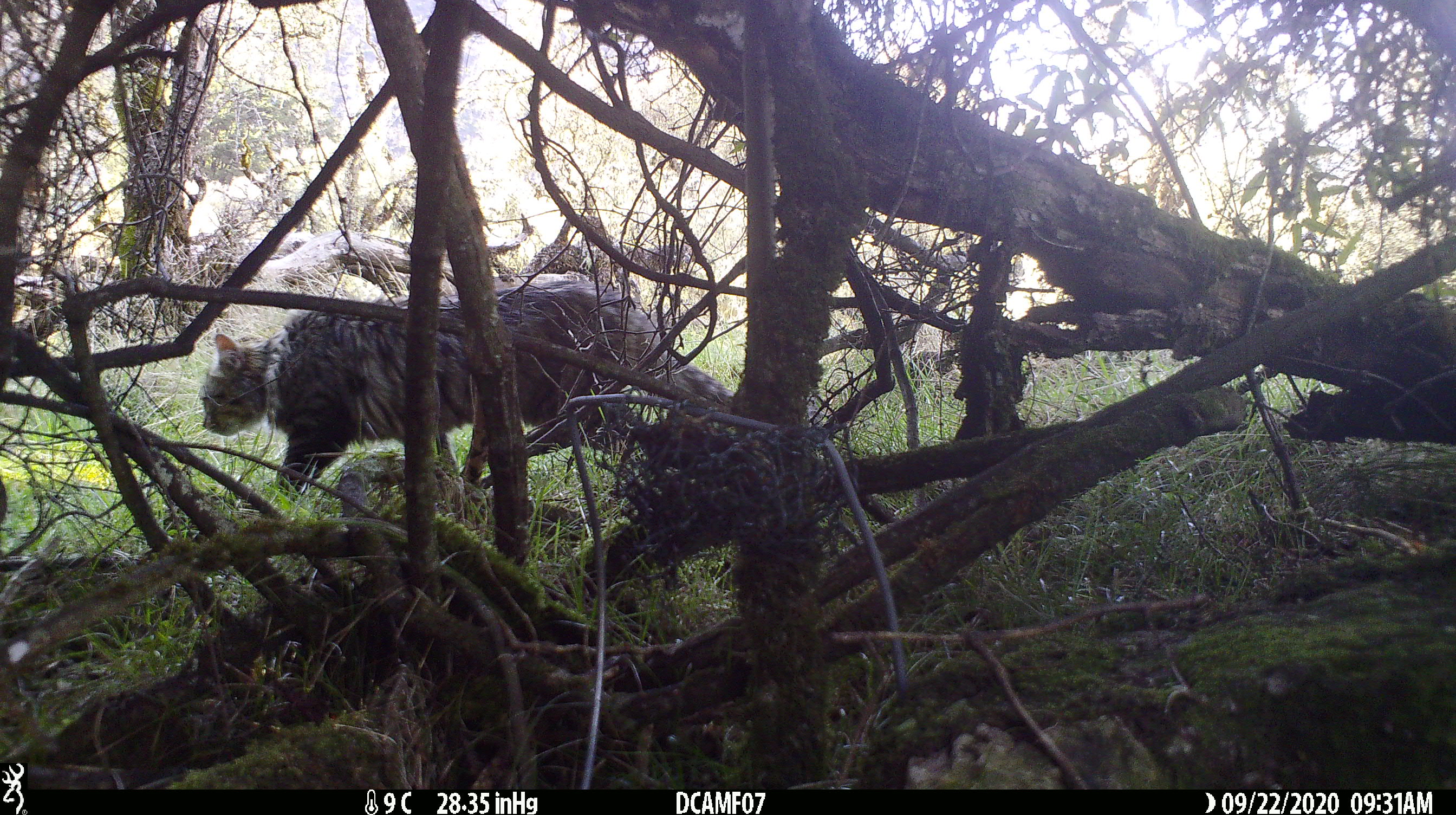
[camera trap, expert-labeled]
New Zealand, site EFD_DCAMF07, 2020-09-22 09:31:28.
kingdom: Animalia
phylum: Chordata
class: Mammalia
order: Carnivora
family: Felidae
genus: Felis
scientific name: Felis catus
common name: domestic cat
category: cat